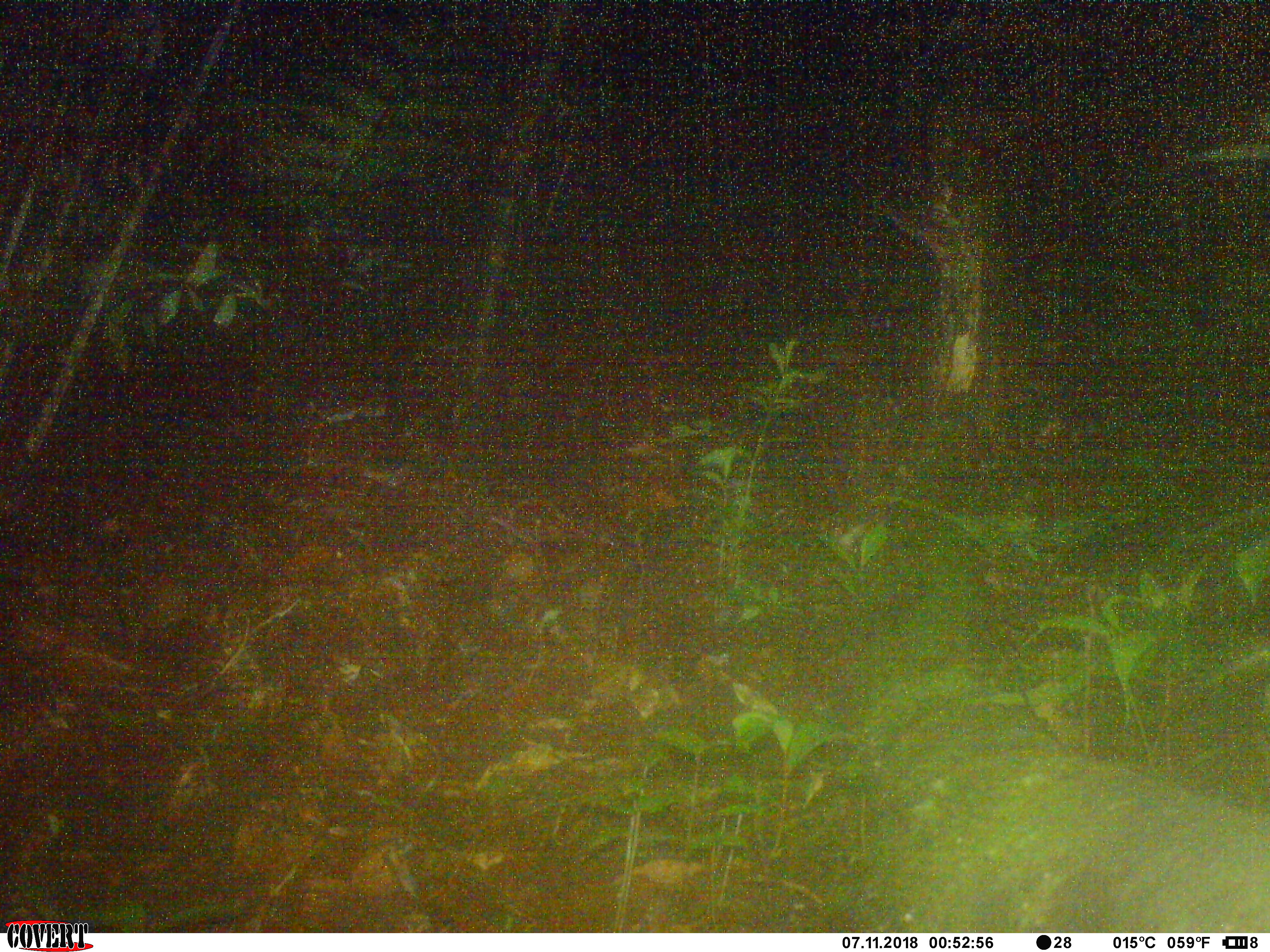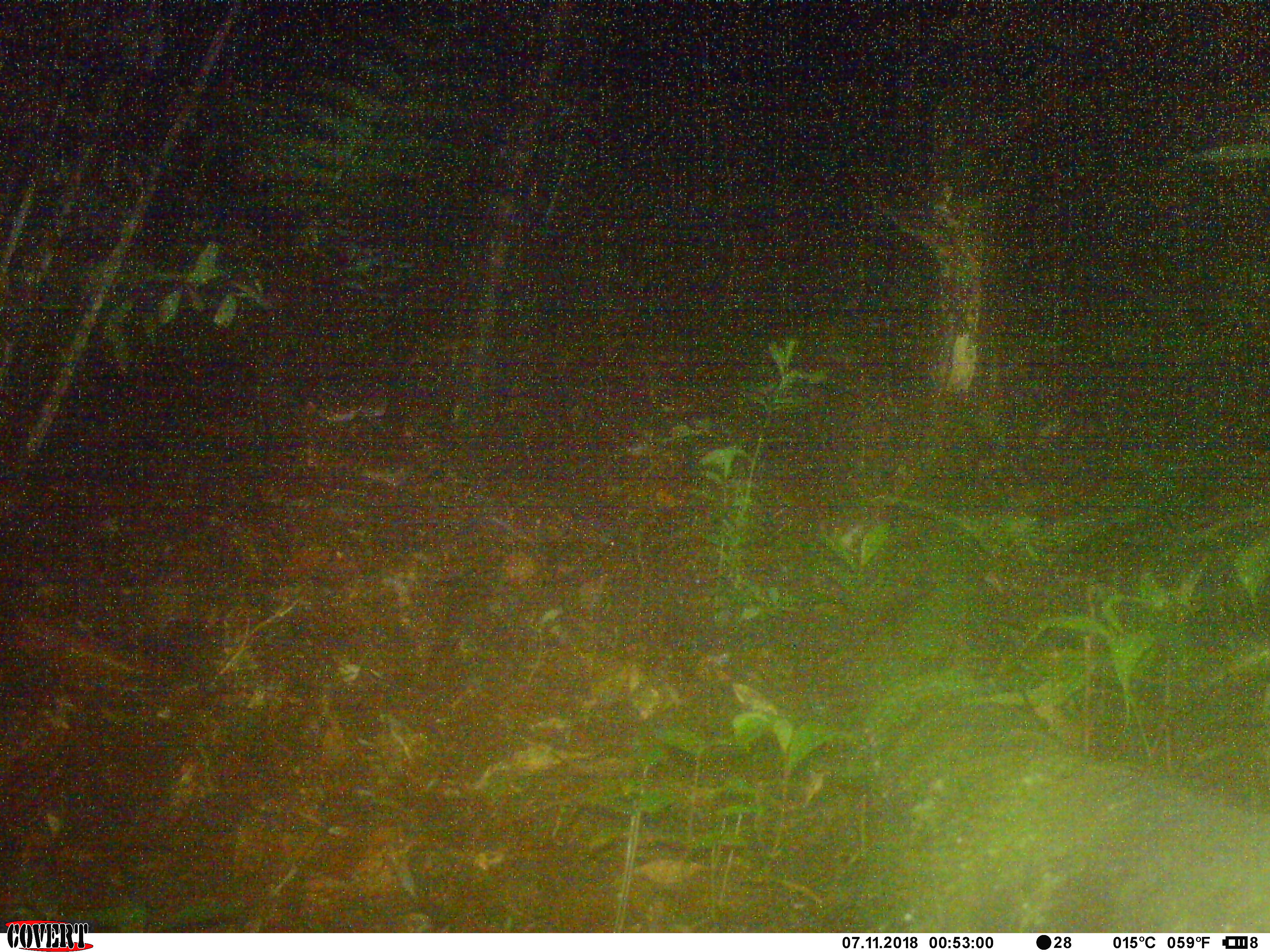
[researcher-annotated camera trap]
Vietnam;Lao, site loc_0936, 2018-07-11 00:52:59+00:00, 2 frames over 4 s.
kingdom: Animalia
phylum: Chordata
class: Mammalia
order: Carnivora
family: Mustelidae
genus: Melogale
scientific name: Melogale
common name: ferret badger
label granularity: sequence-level